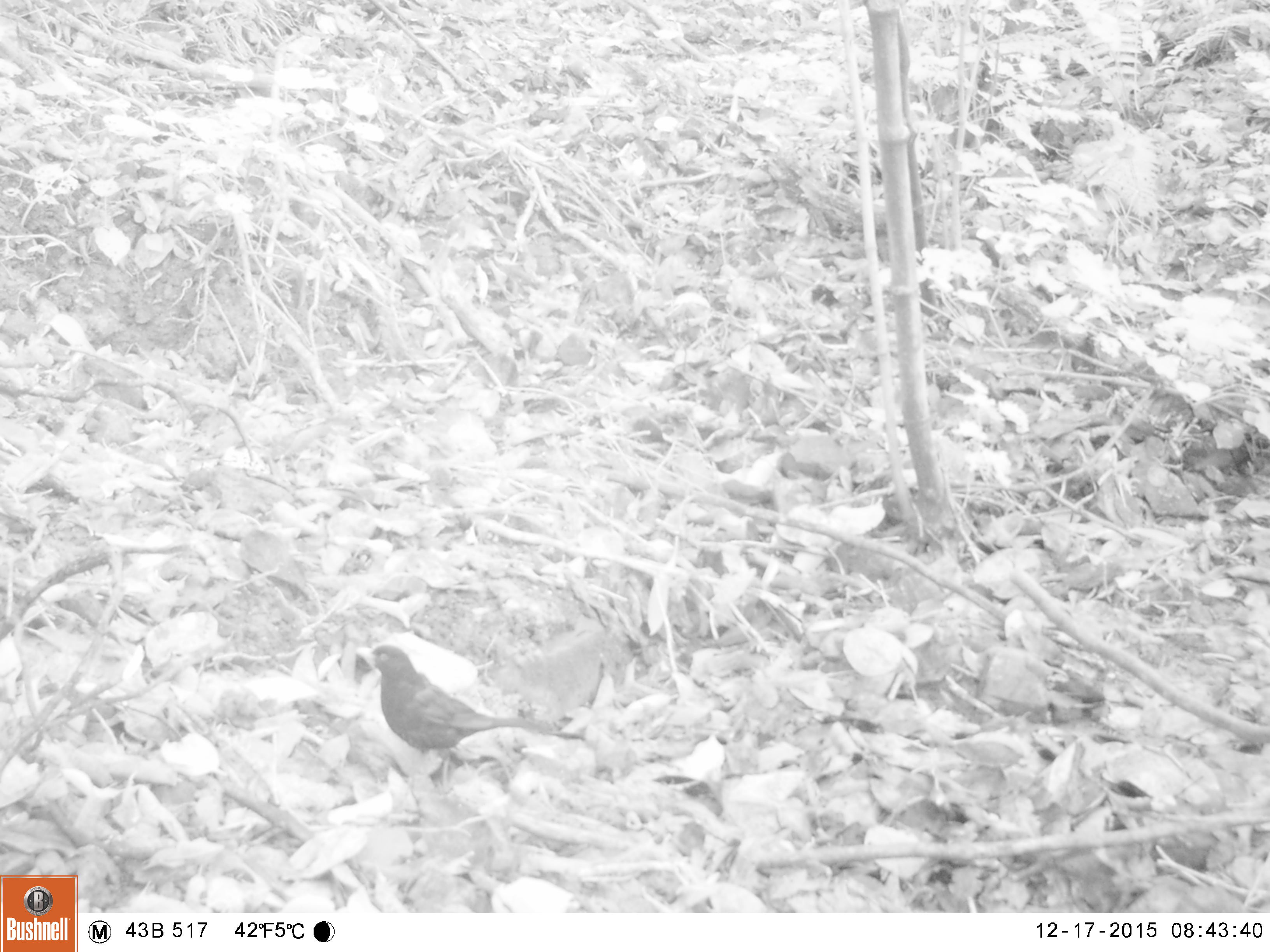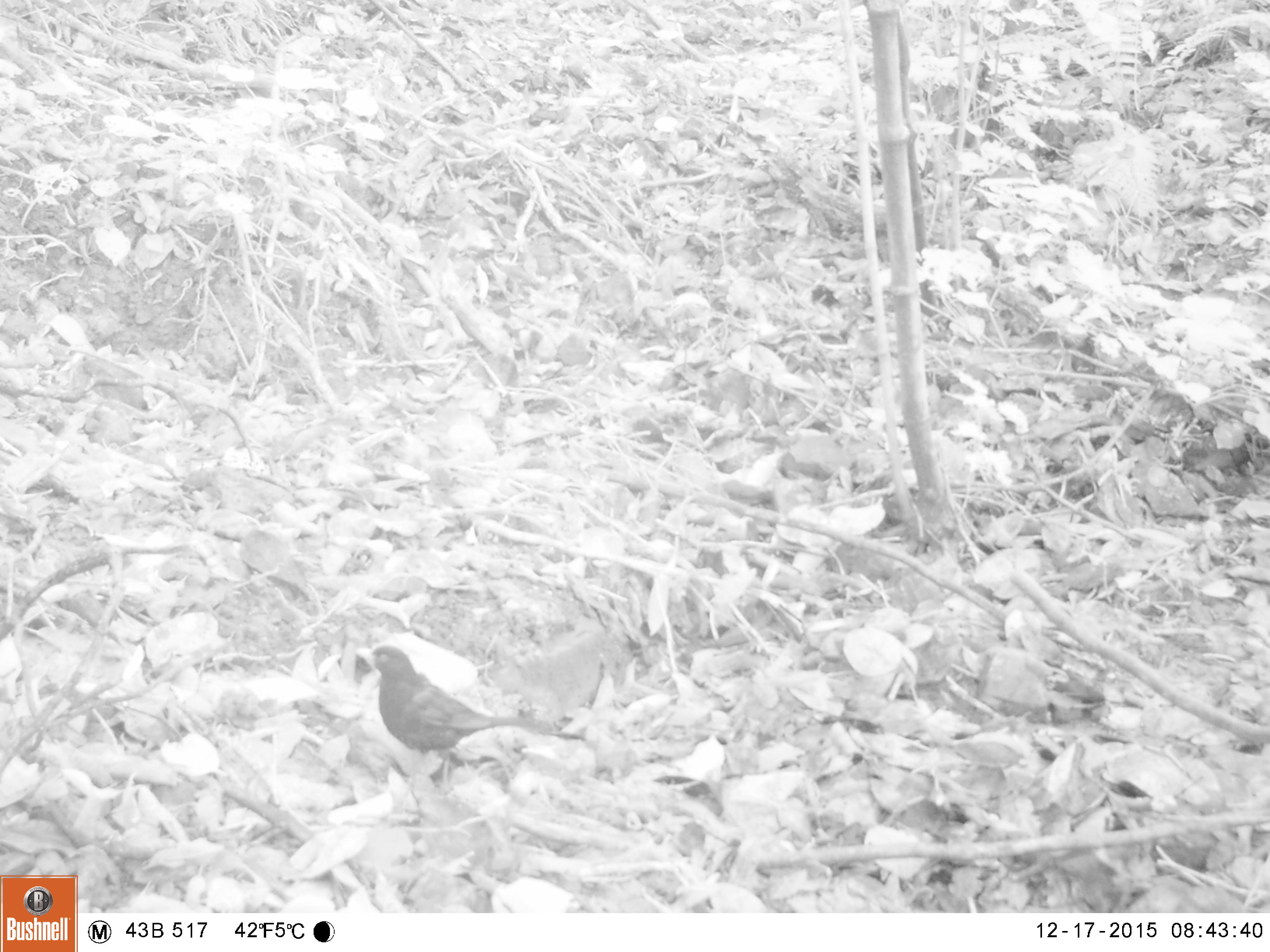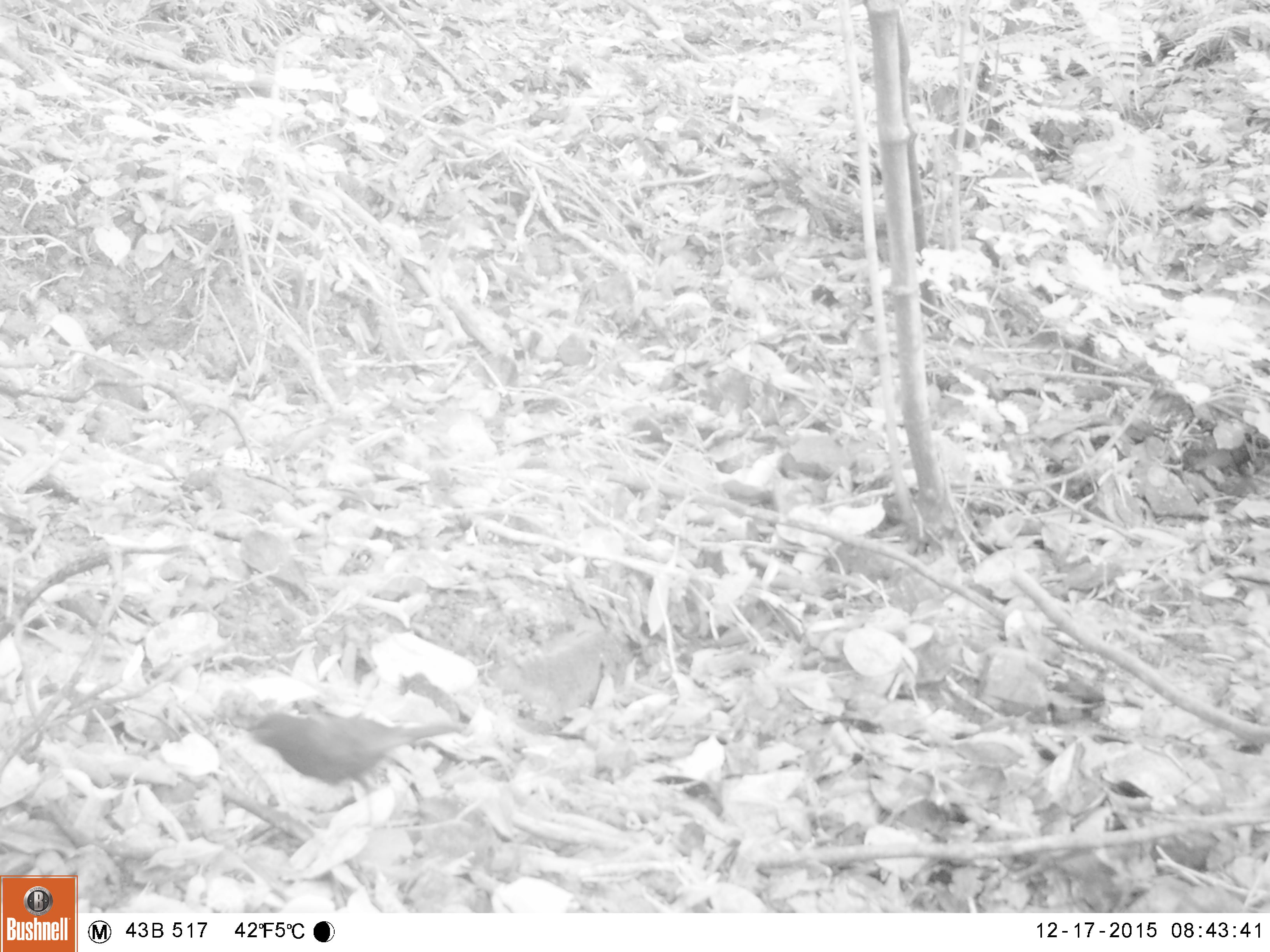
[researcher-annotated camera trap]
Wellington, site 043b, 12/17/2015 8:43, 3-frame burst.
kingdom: Animalia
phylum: Chordata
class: Aves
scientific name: Aves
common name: bird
Bird (Aves).